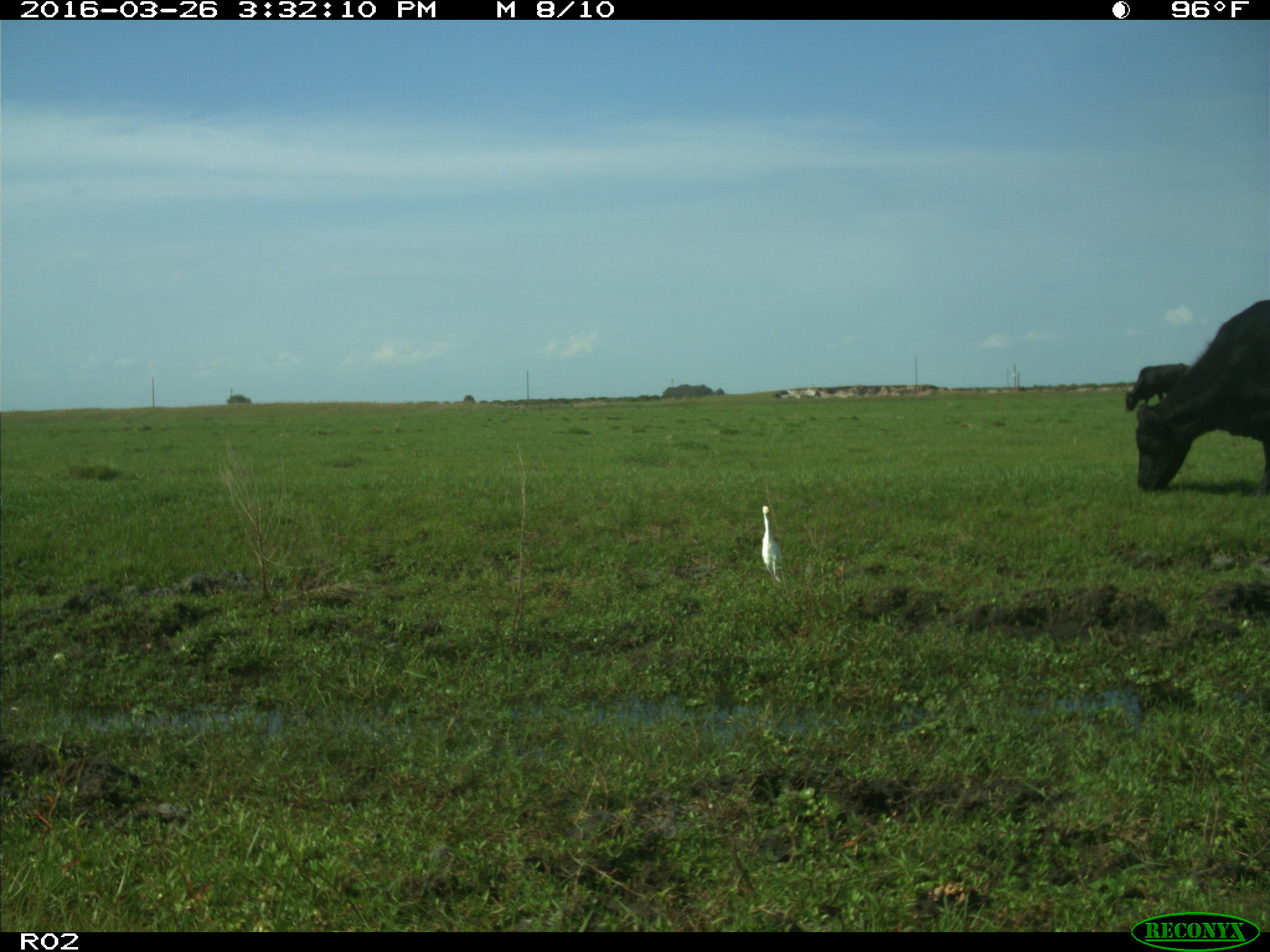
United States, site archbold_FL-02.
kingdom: Animalia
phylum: Chordata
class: Mammalia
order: Artiodactyla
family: Bovidae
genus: Bos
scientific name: Bos taurus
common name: domestic cow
Bos taurus (domestic cow).